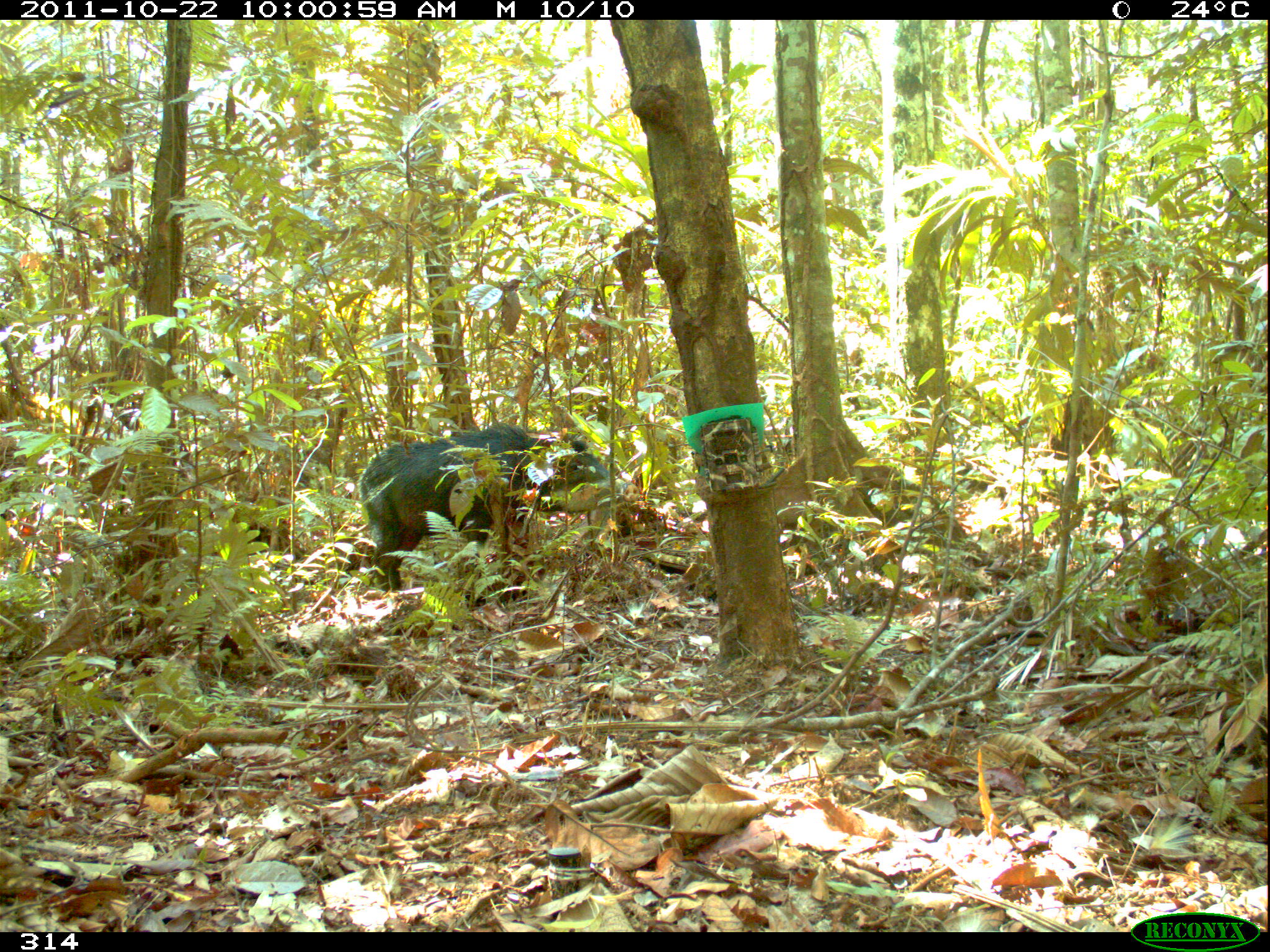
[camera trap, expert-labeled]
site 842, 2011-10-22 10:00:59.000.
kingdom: Animalia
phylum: Chordata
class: Mammalia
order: Artiodactyla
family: Tayassuidae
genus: Tayassu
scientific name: Tayassu pecari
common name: white-lipped peccary